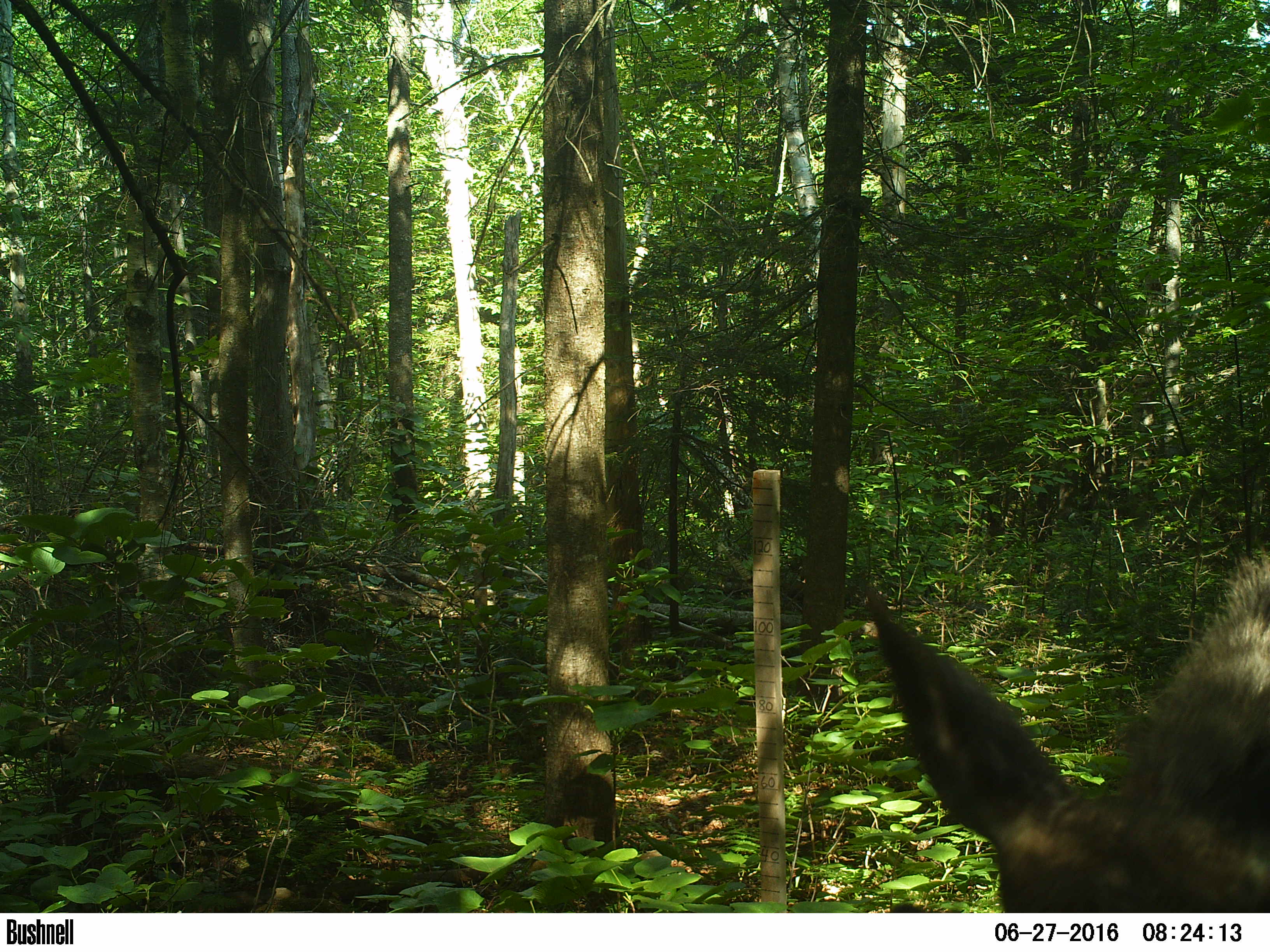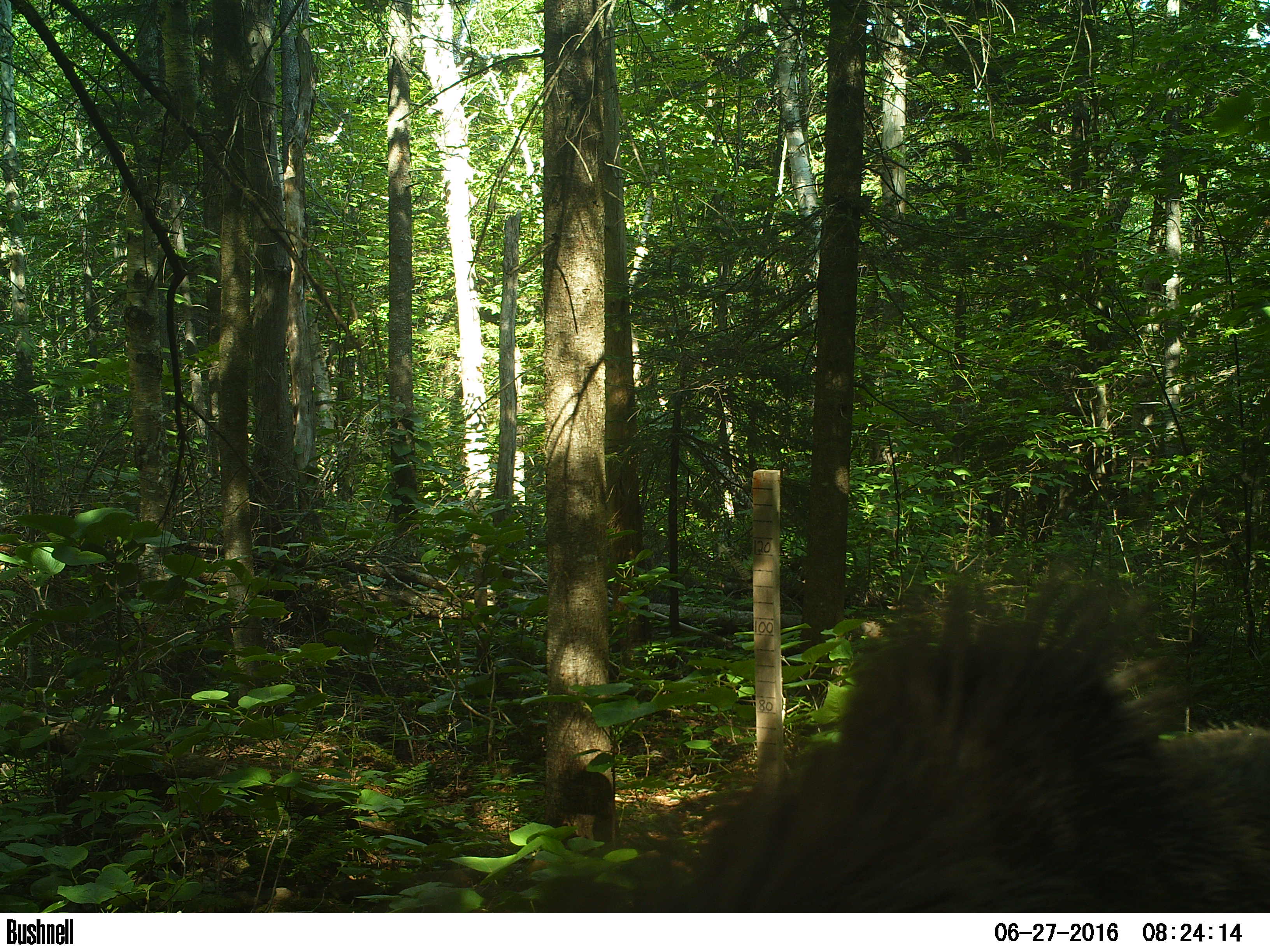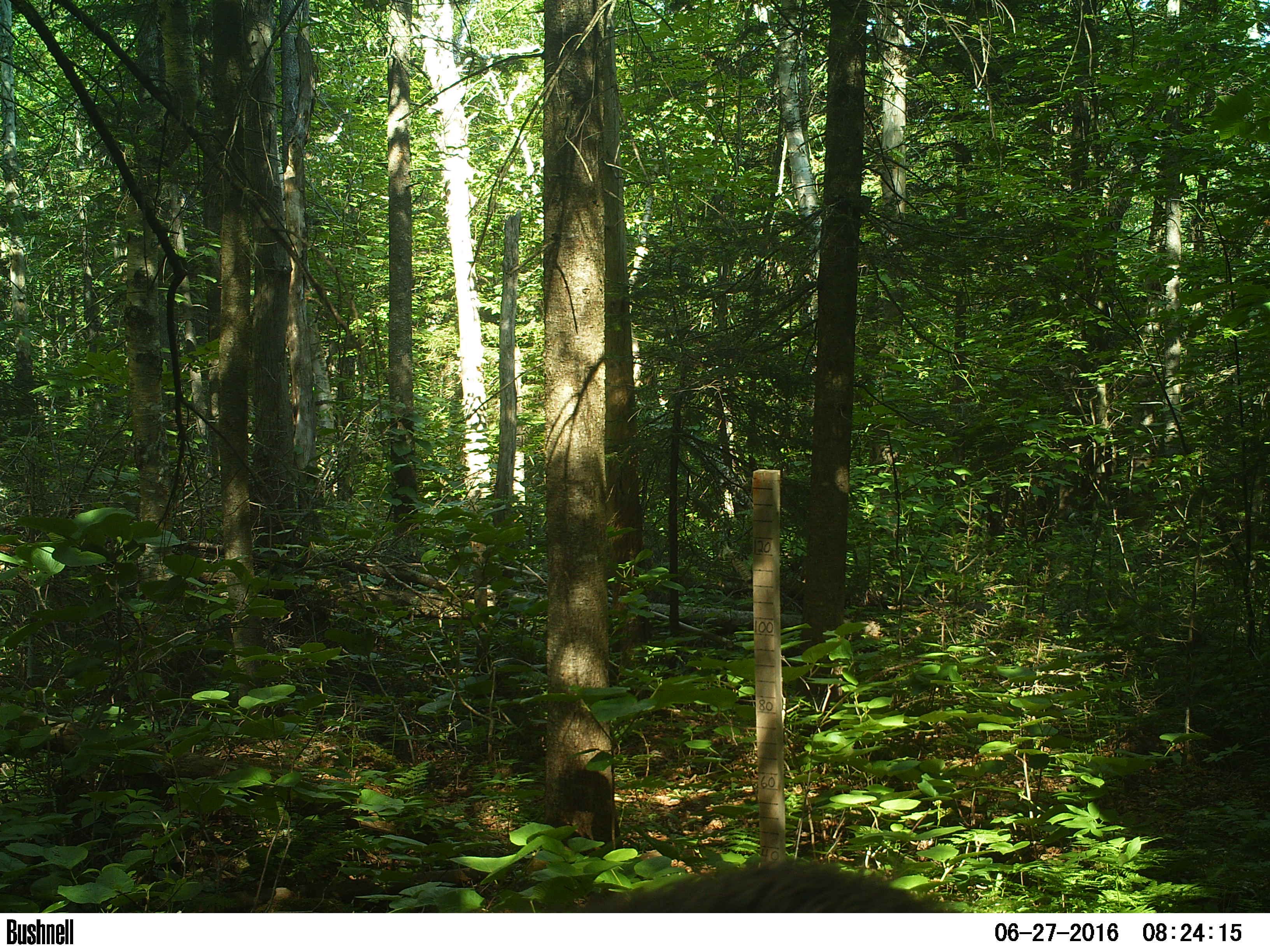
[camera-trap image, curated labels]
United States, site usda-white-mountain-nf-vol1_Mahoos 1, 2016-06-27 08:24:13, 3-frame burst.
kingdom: Animalia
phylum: Chordata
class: Mammalia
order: Artiodactyla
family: Cervidae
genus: Alces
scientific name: Alces alces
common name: moose